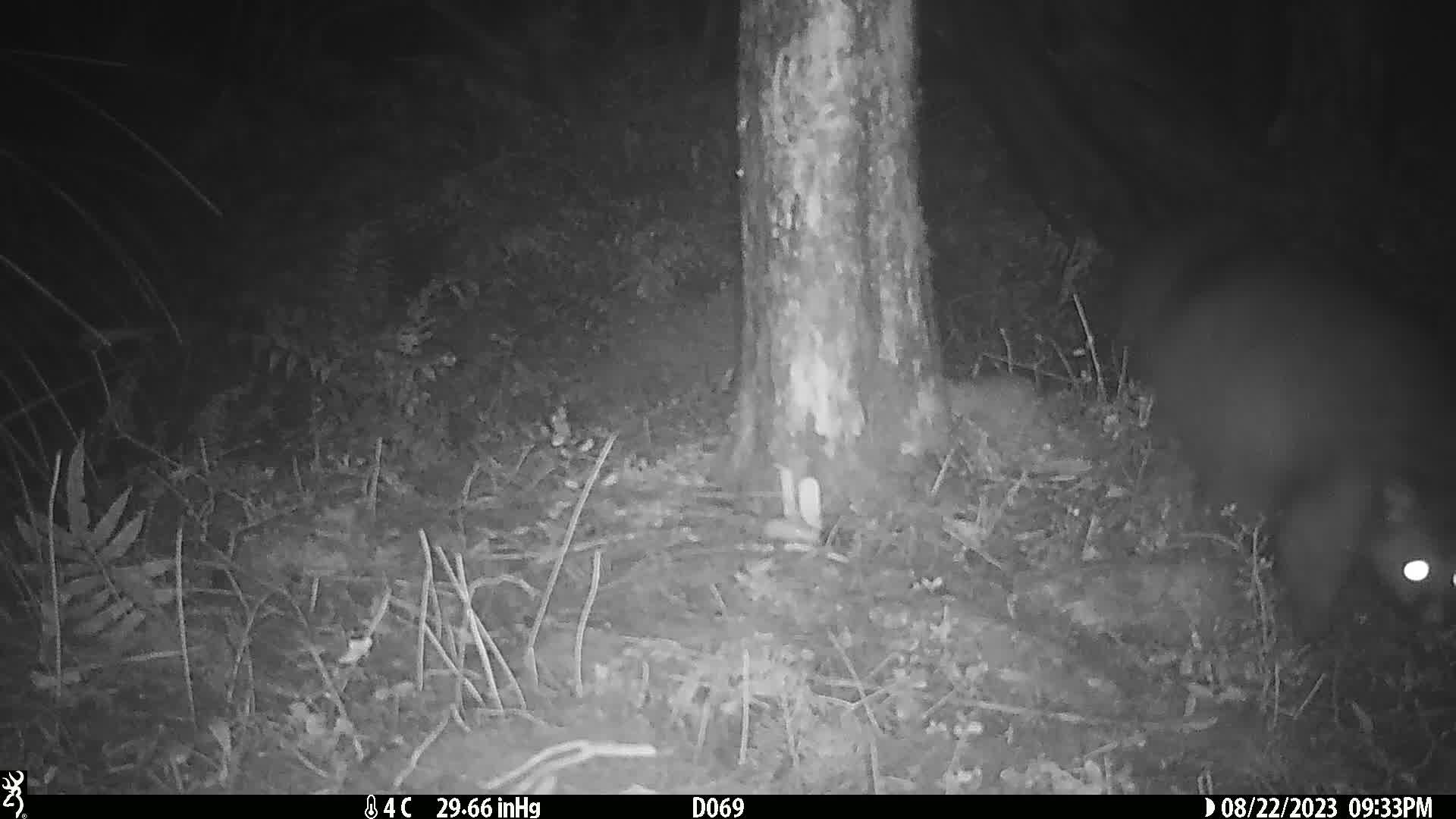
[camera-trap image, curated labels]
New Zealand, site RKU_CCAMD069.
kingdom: Animalia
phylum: Chordata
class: Mammalia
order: Diprotodontia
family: Phalangeridae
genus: Trichosurus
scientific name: Trichosurus vulpecula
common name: common brushtail possum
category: possum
Possum (common brushtail possum) (Trichosurus vulpecula).